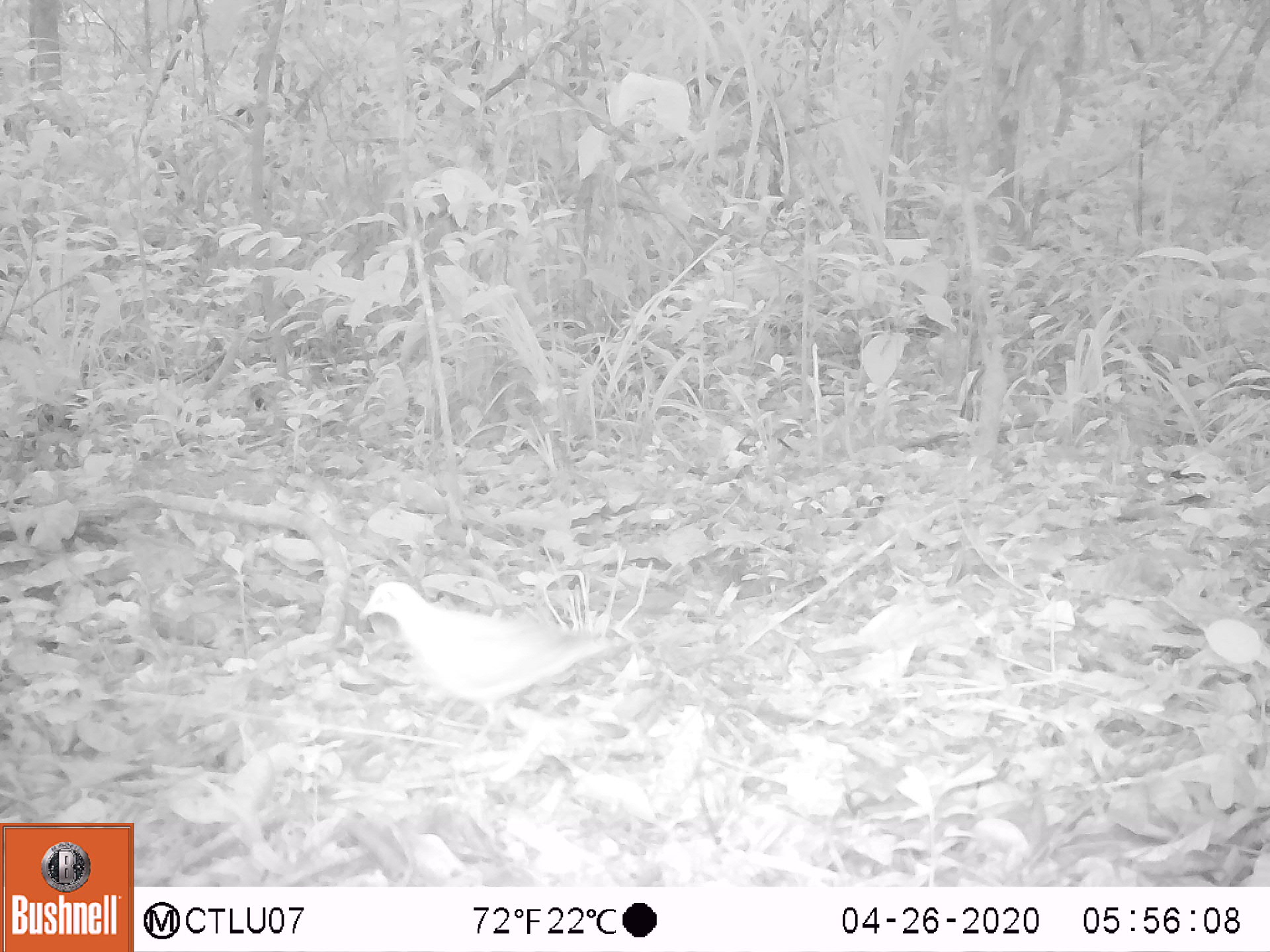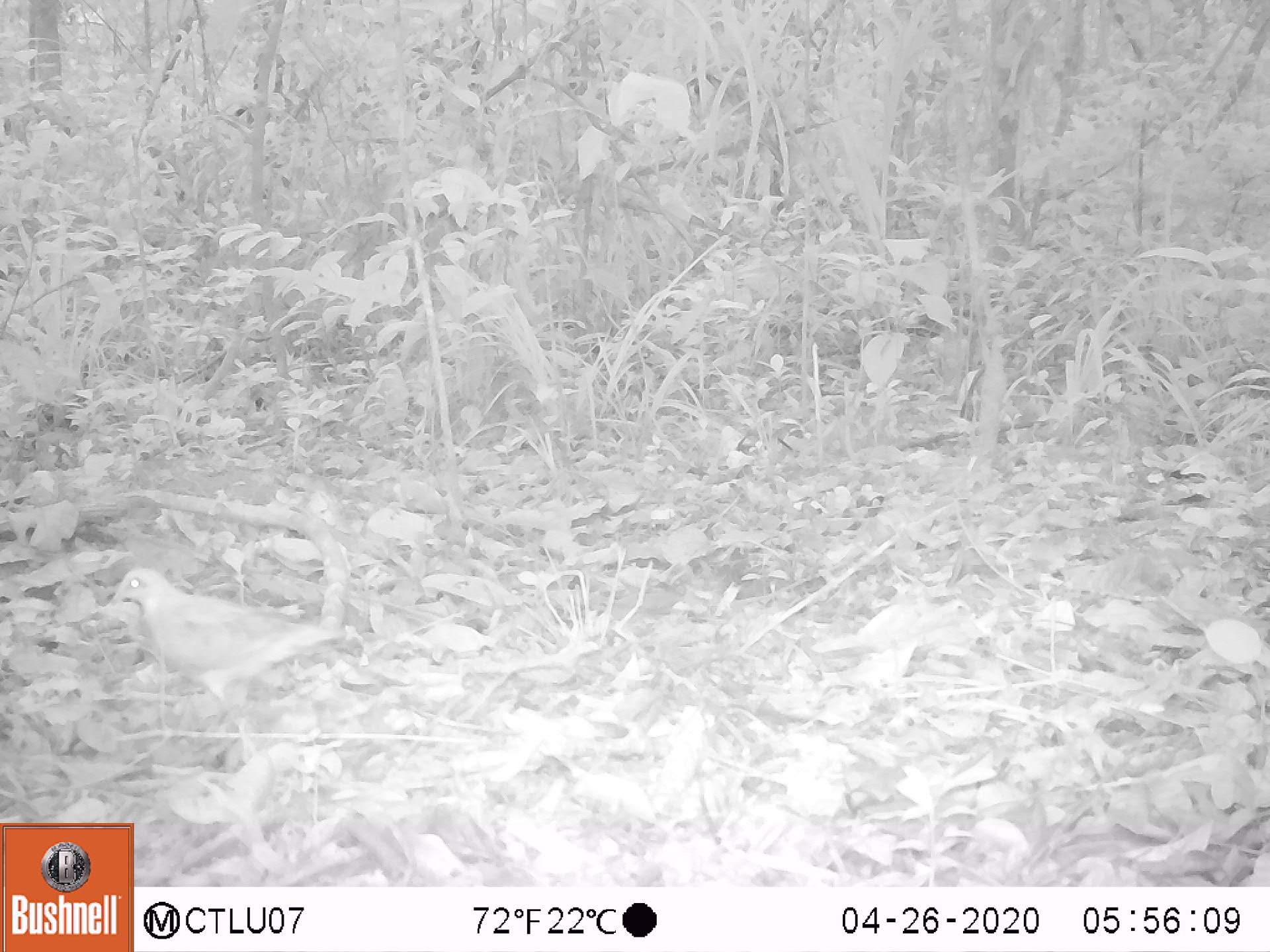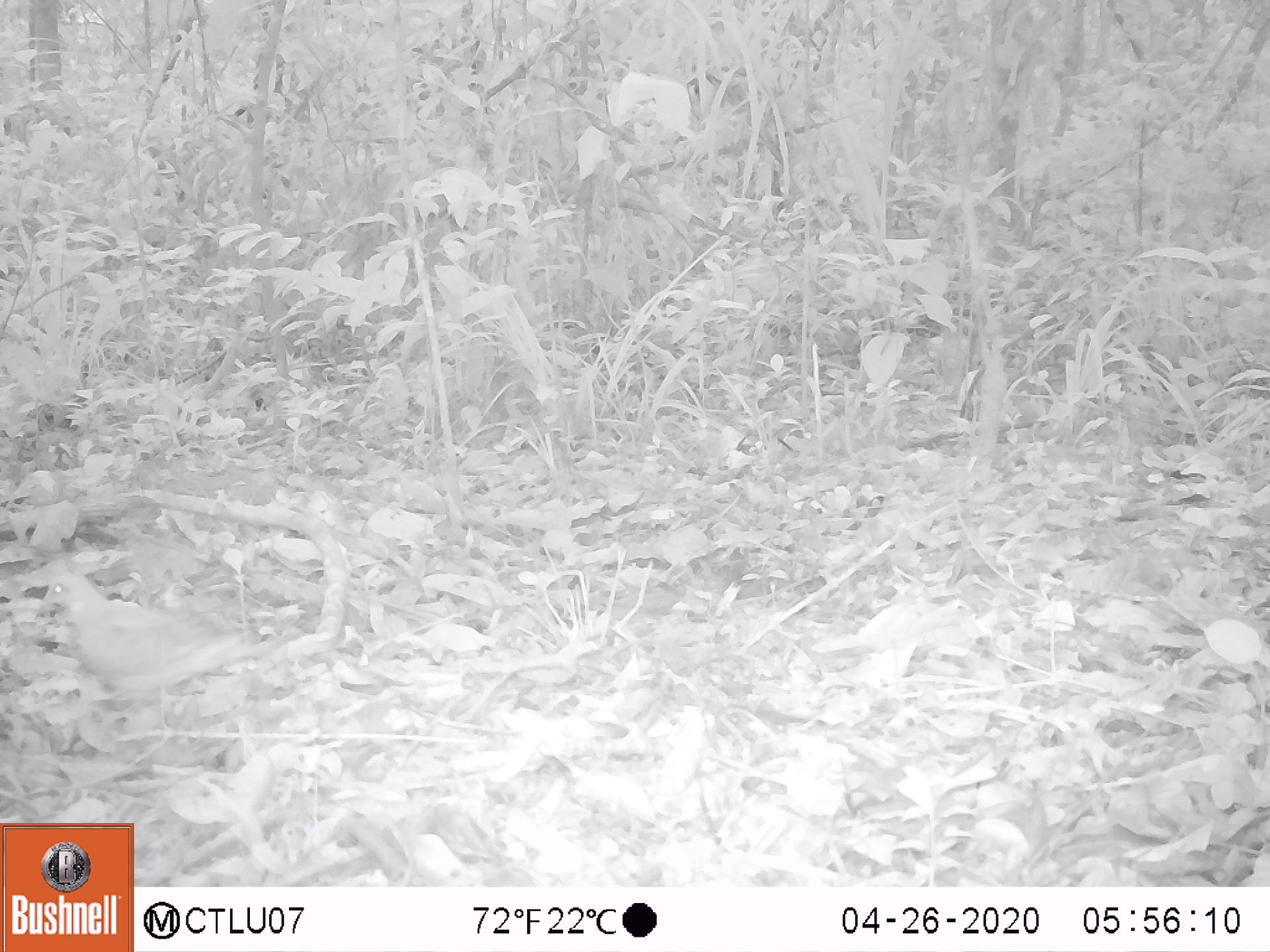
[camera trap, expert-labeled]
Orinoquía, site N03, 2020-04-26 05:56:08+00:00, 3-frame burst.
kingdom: Animalia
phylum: Chordata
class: Aves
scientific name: Aves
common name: bird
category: unknown bird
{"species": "unknown bird (bird) (Aves)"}